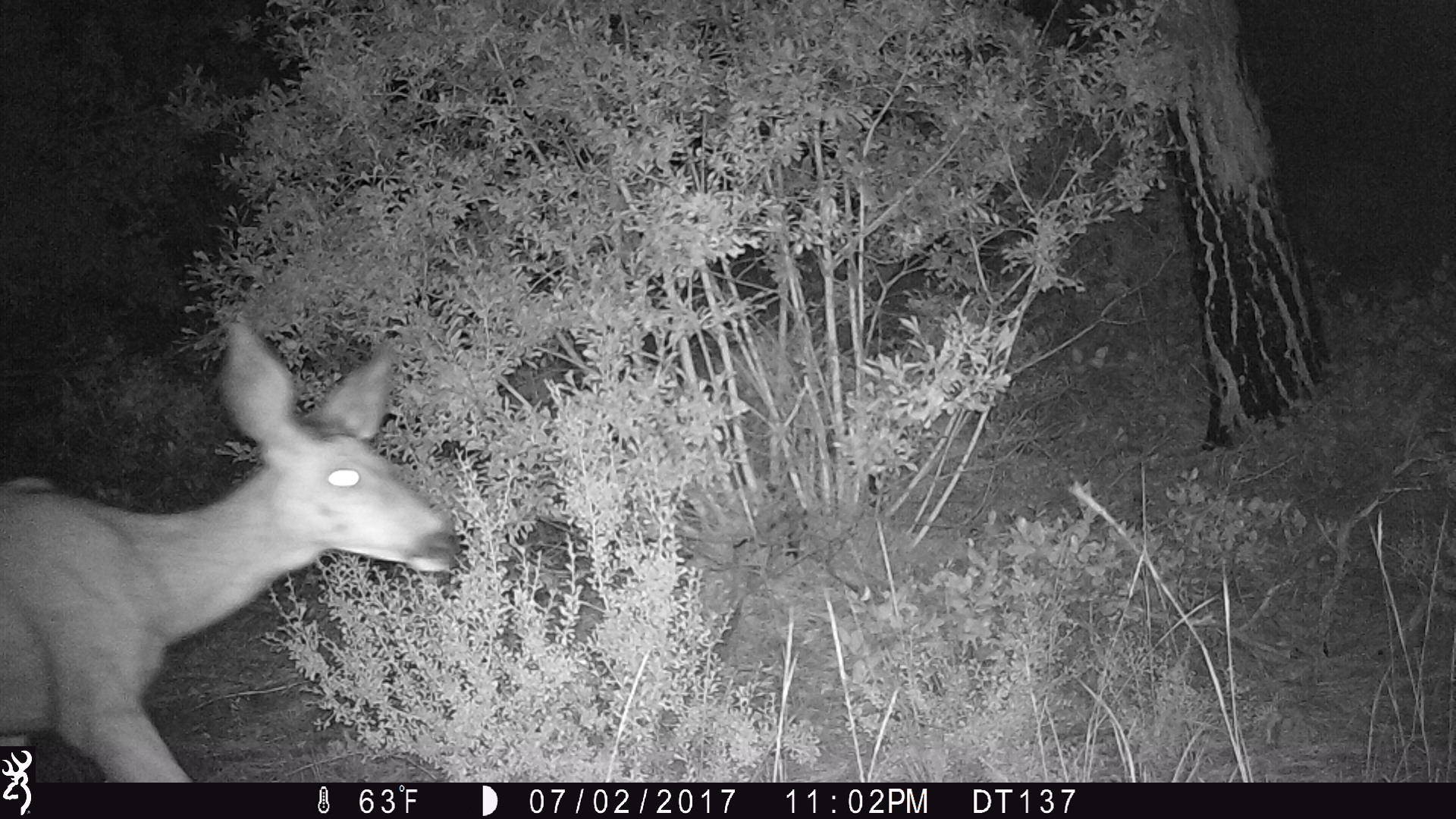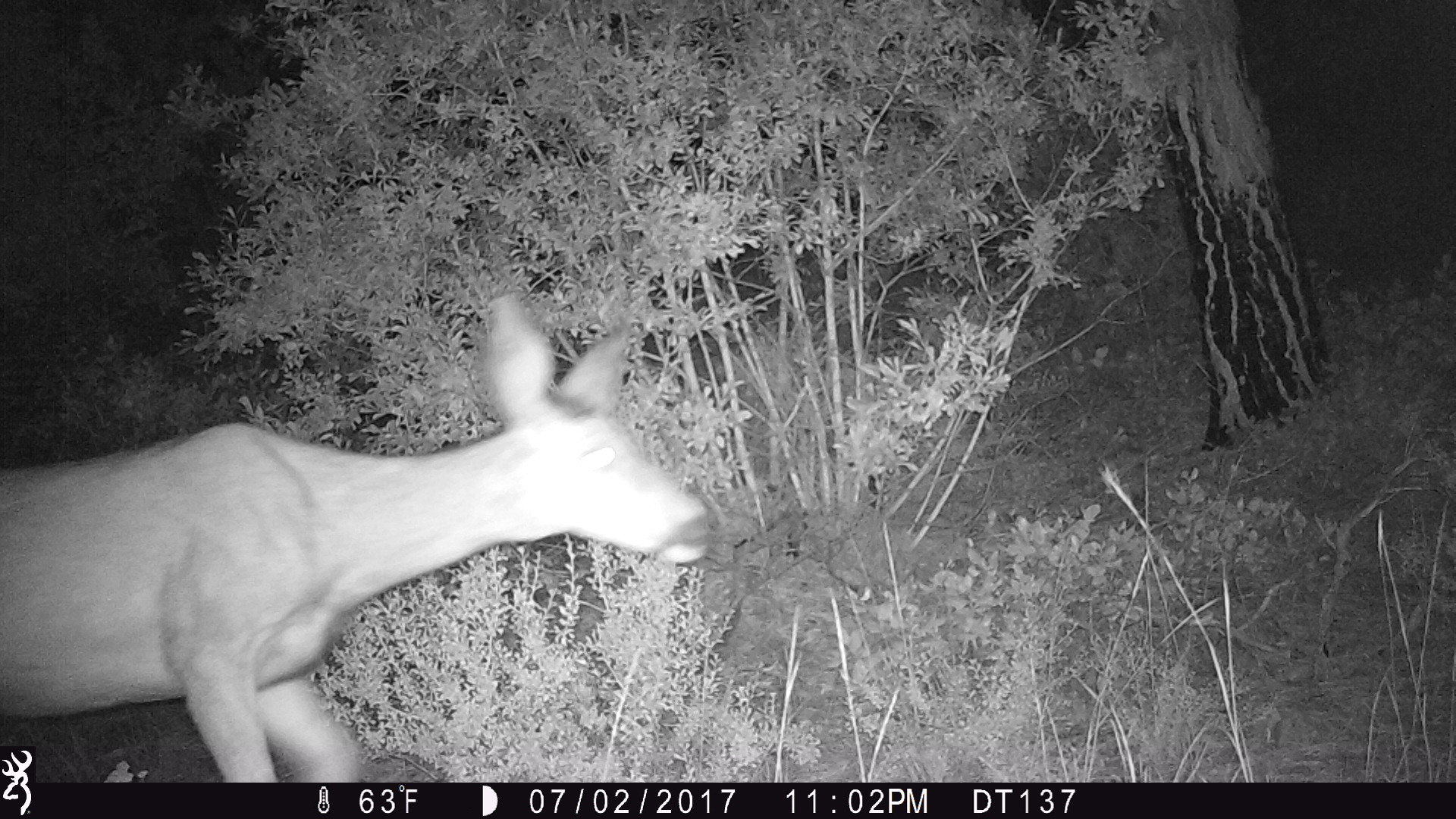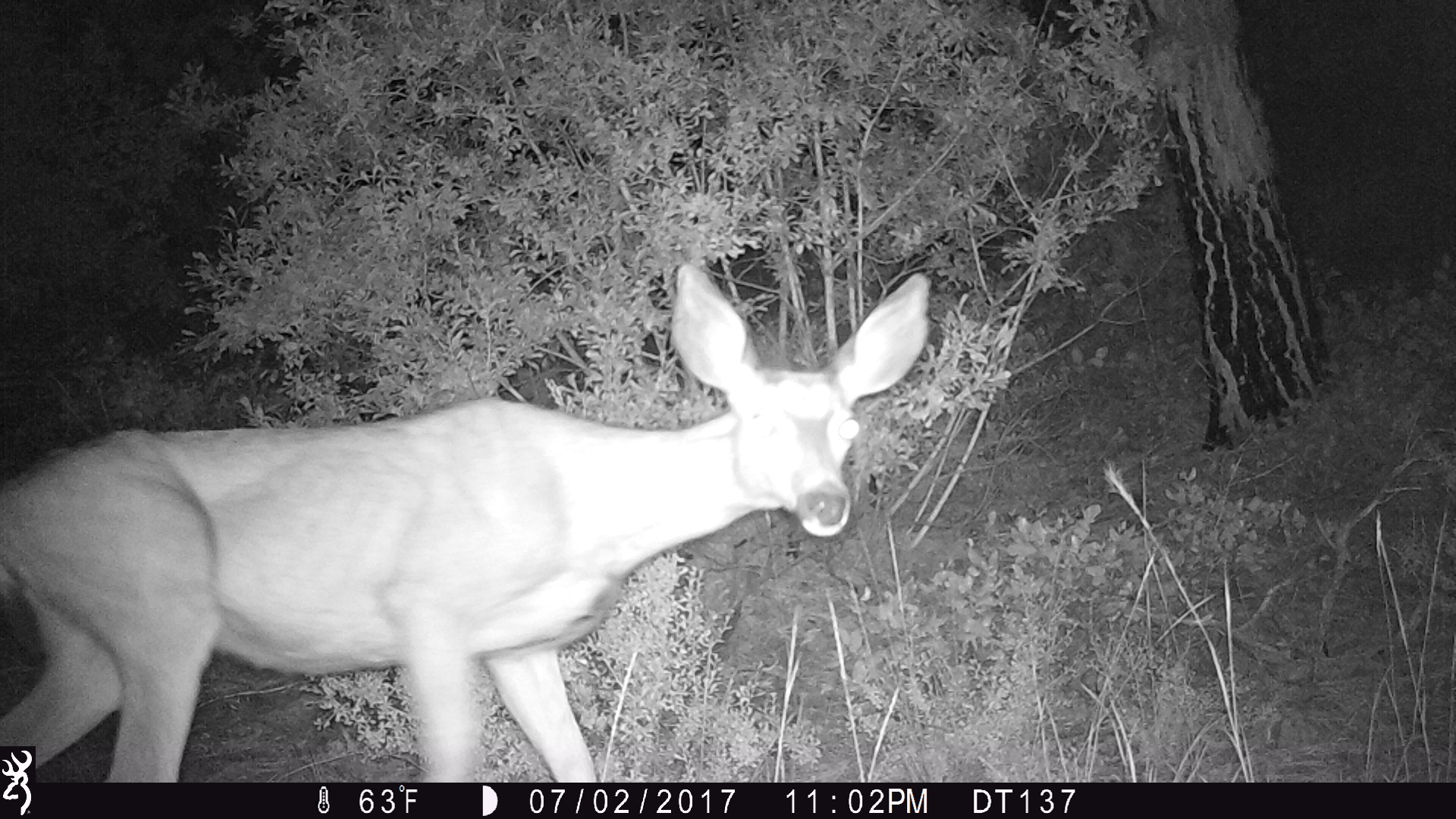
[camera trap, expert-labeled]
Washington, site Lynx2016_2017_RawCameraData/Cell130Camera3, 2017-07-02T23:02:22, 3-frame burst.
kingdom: Animalia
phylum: Chordata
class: Mammalia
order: Artiodactyla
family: Cervidae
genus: Odocoileus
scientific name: Odocoileus hemionus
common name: mule deer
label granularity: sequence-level